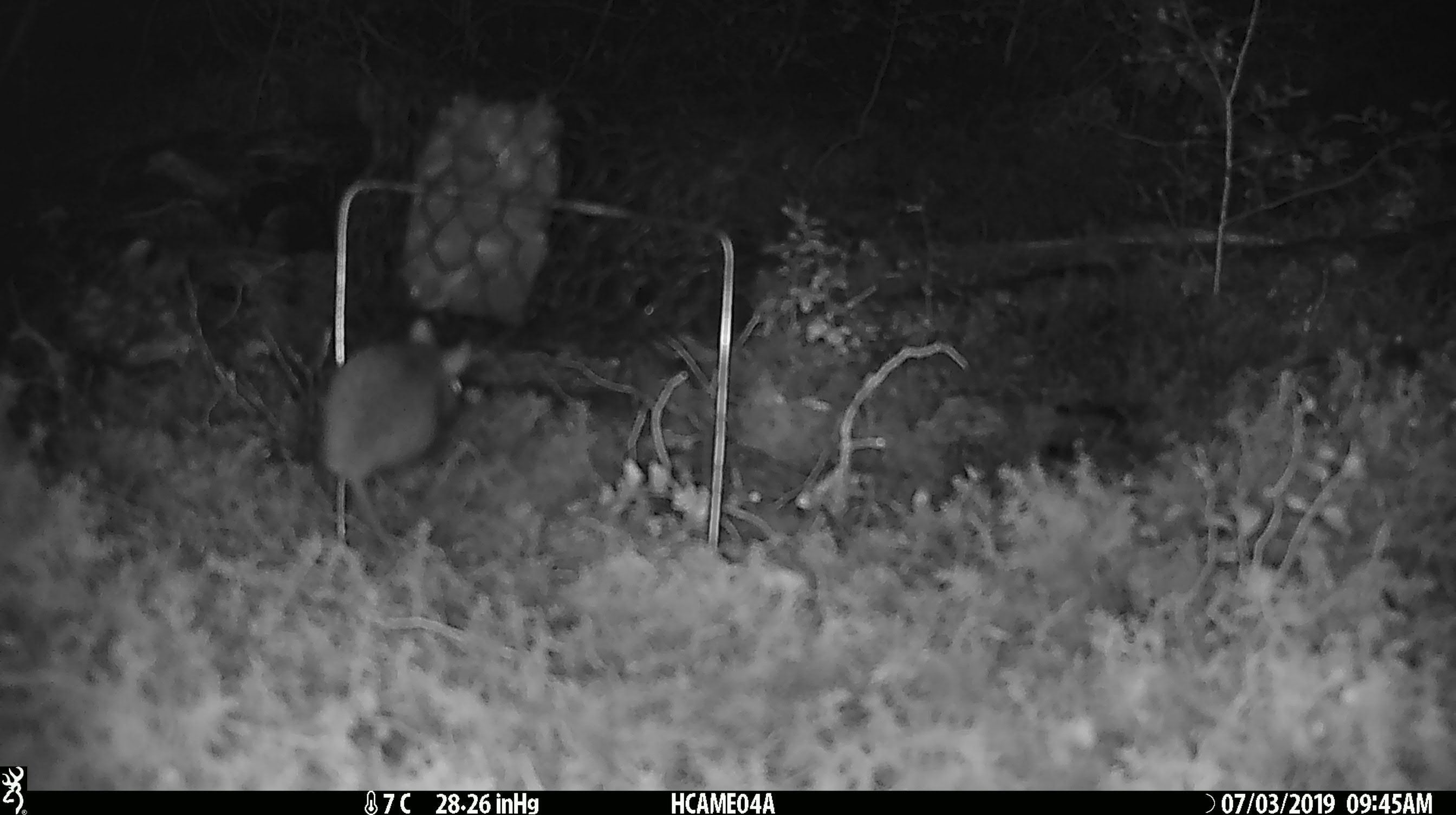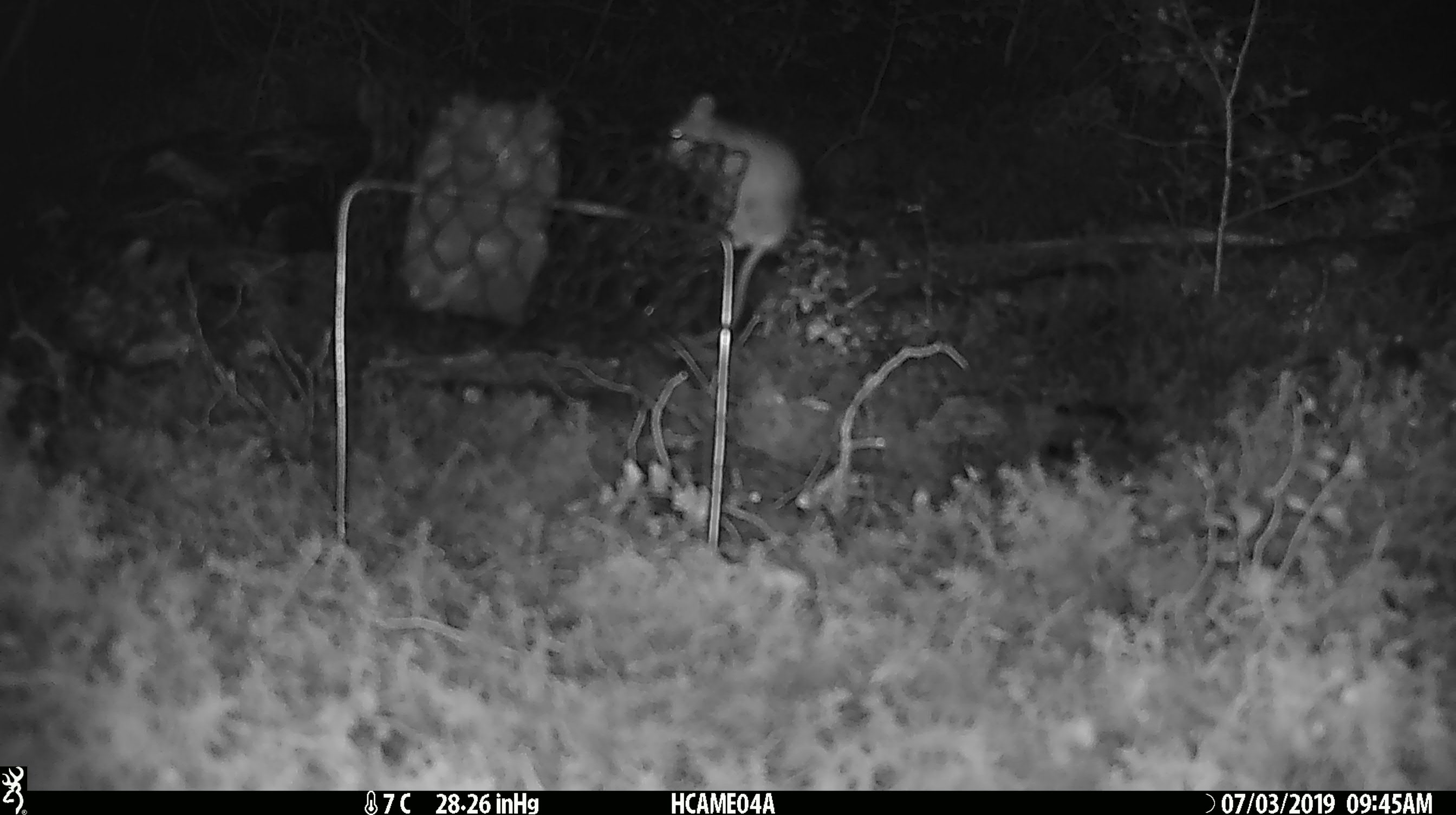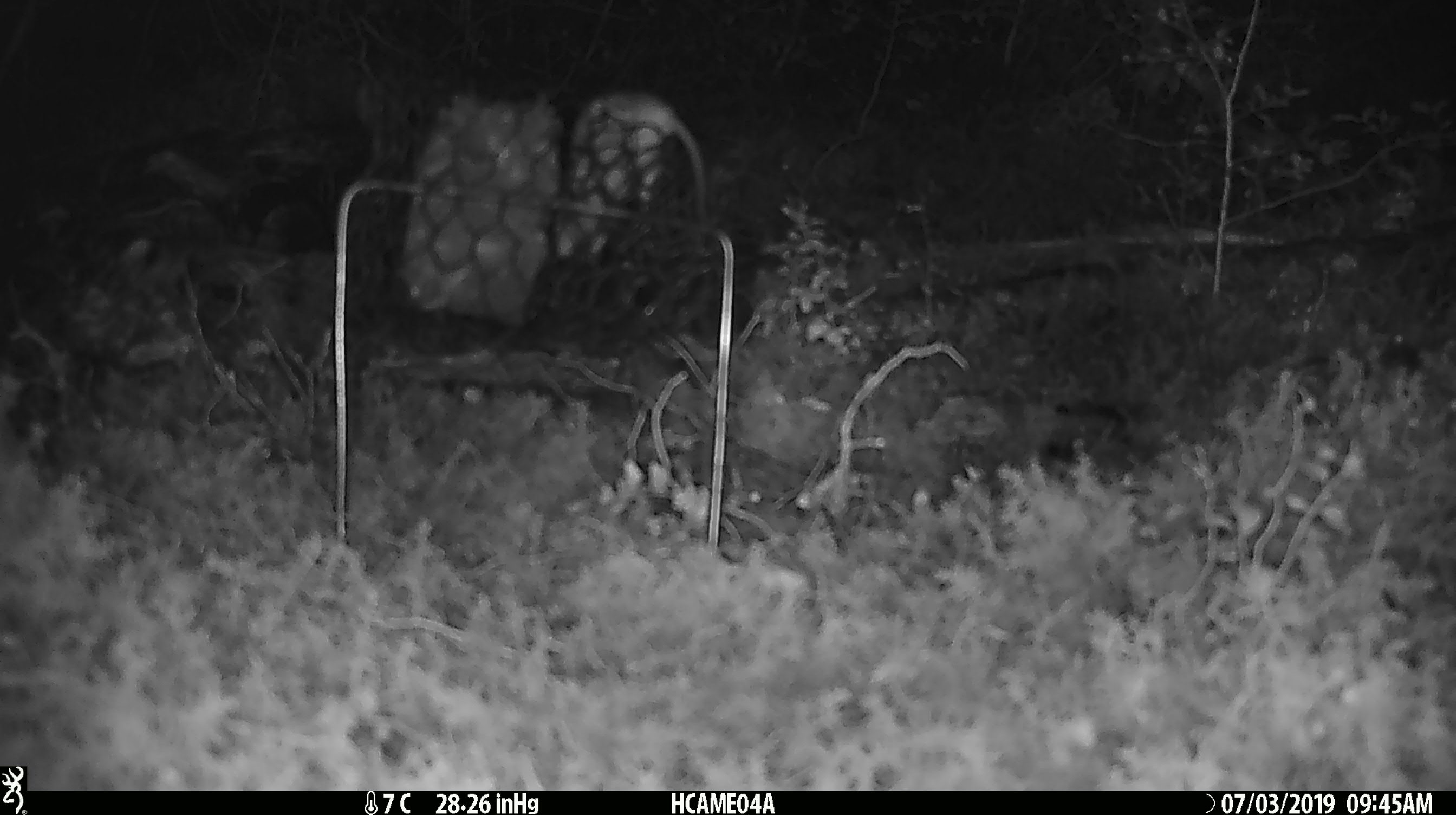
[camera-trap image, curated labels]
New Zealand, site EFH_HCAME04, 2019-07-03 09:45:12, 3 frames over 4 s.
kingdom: Animalia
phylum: Chordata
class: Mammalia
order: Rodentia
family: Muridae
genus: Mus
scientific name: Mus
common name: mouse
Mouse (Mus).